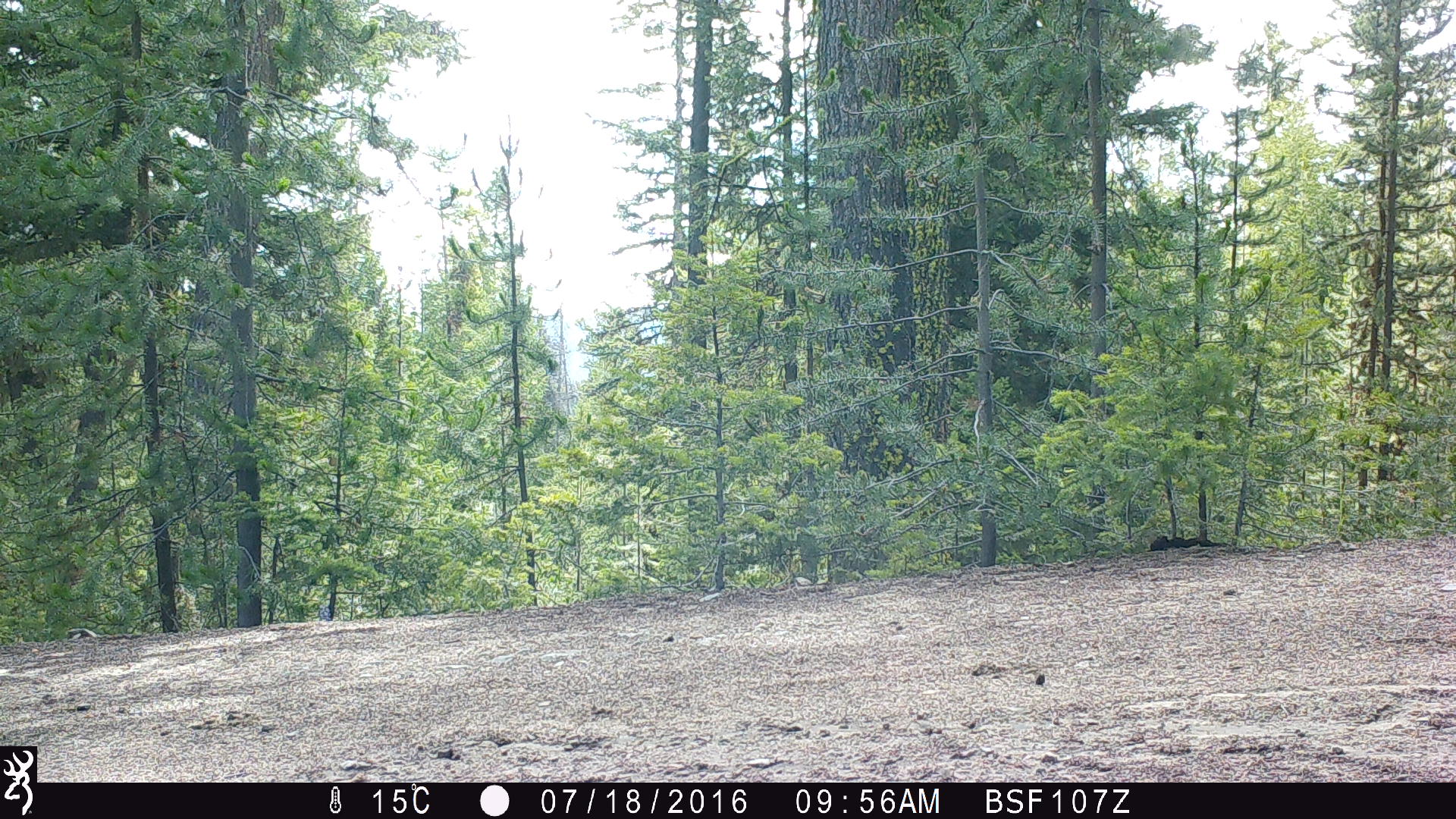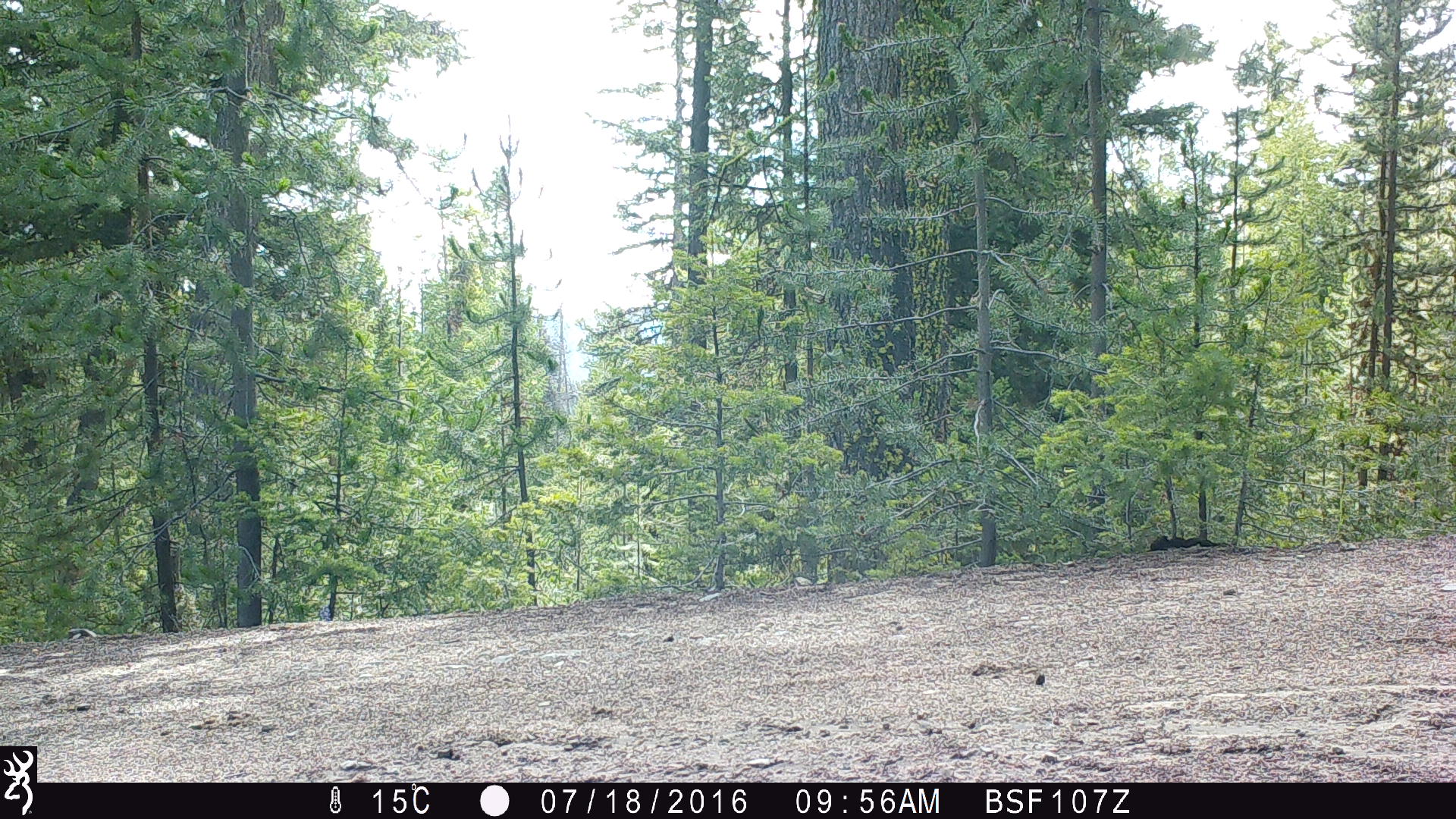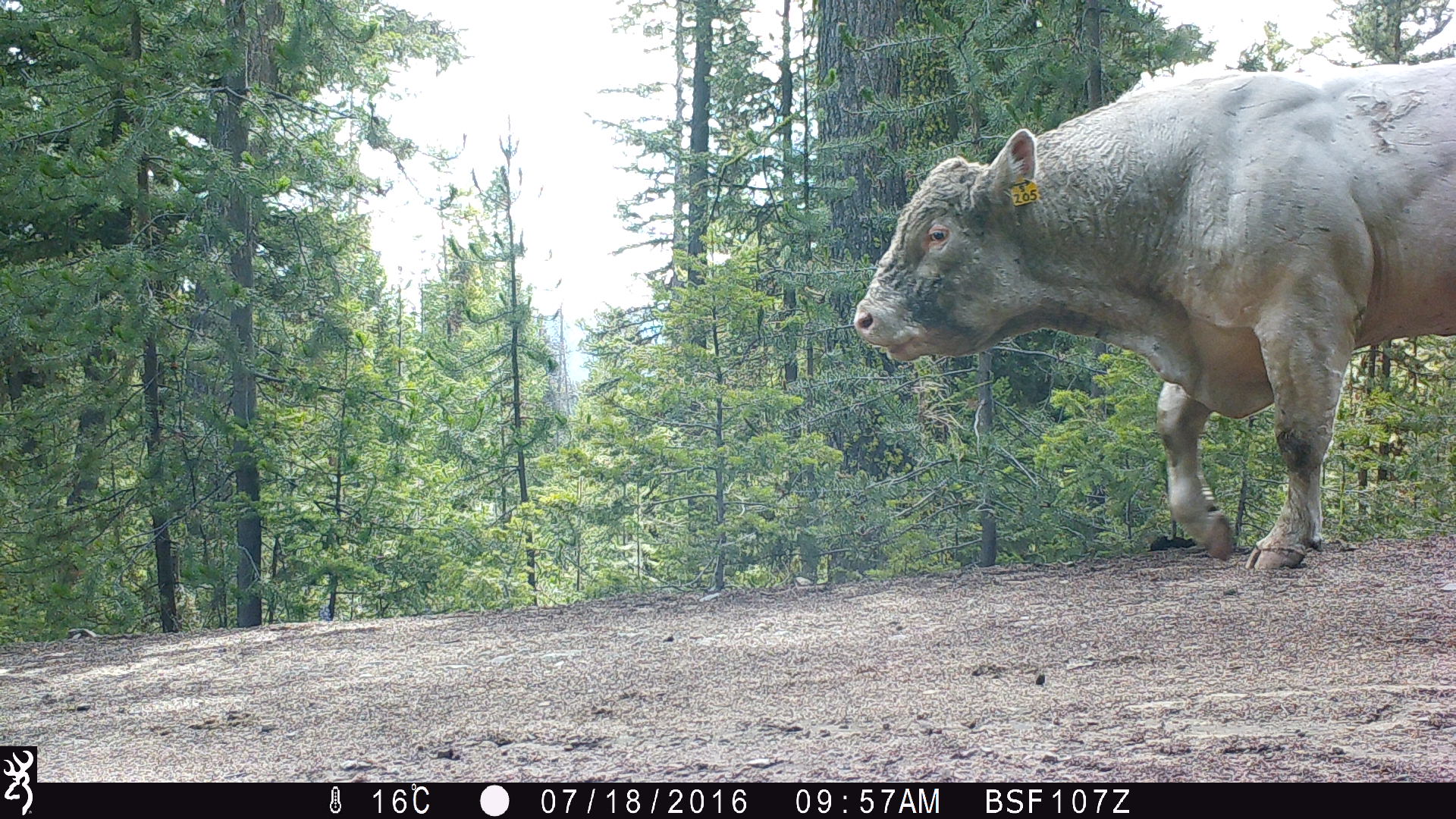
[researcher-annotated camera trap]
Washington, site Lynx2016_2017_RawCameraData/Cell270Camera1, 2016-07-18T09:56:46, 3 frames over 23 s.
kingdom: Animalia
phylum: Chordata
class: Mammalia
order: Artiodactyla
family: Bovidae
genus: Bos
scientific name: Bos taurus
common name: domestic cattle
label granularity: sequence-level